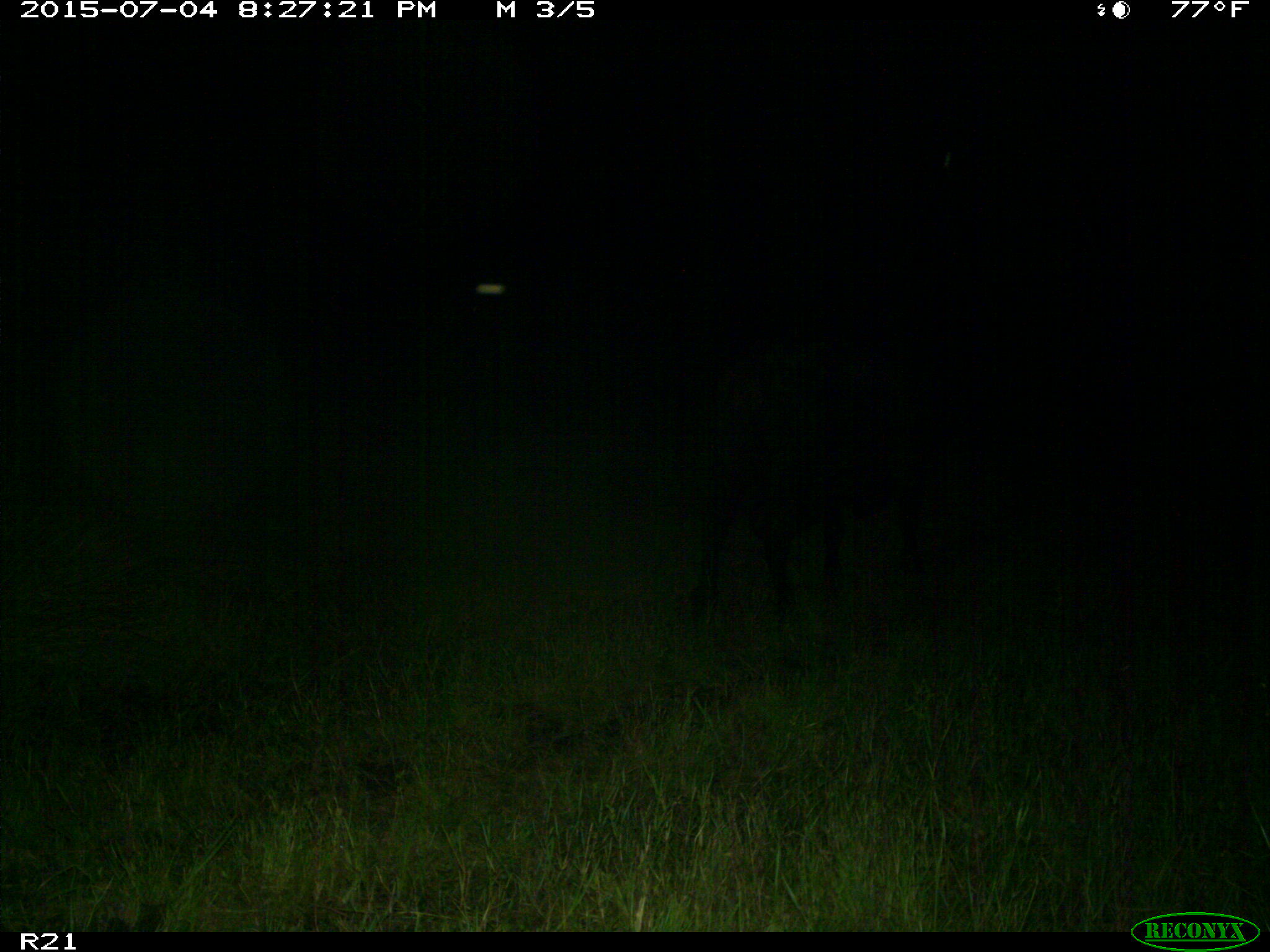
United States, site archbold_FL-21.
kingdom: Animalia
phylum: Chordata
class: Mammalia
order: Artiodactyla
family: Bovidae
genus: Bos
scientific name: Bos taurus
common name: domestic cow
Bos taurus (domestic cow).